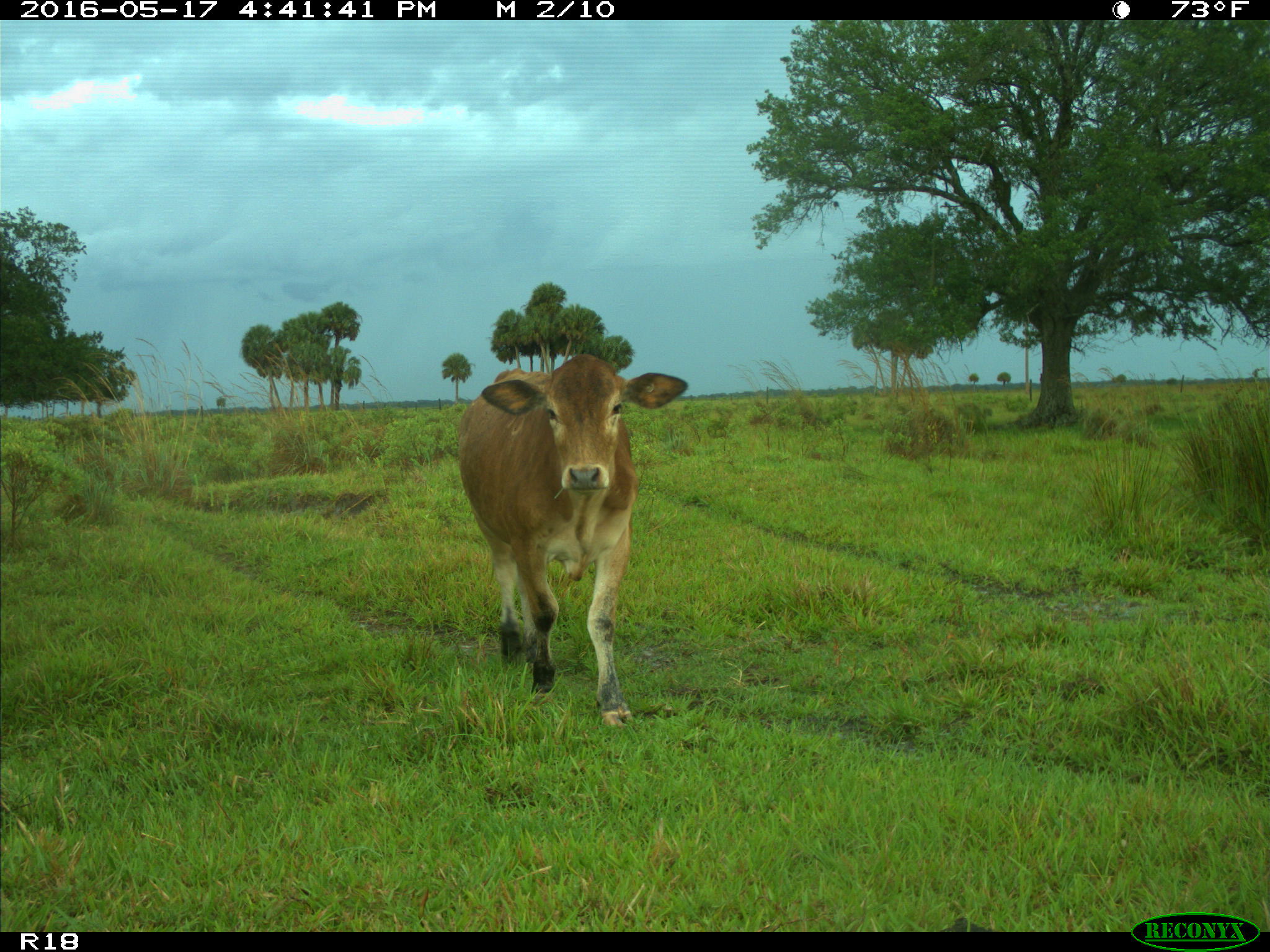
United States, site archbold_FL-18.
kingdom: Animalia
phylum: Chordata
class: Mammalia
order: Artiodactyla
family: Bovidae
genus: Bos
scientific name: Bos taurus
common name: domestic cow